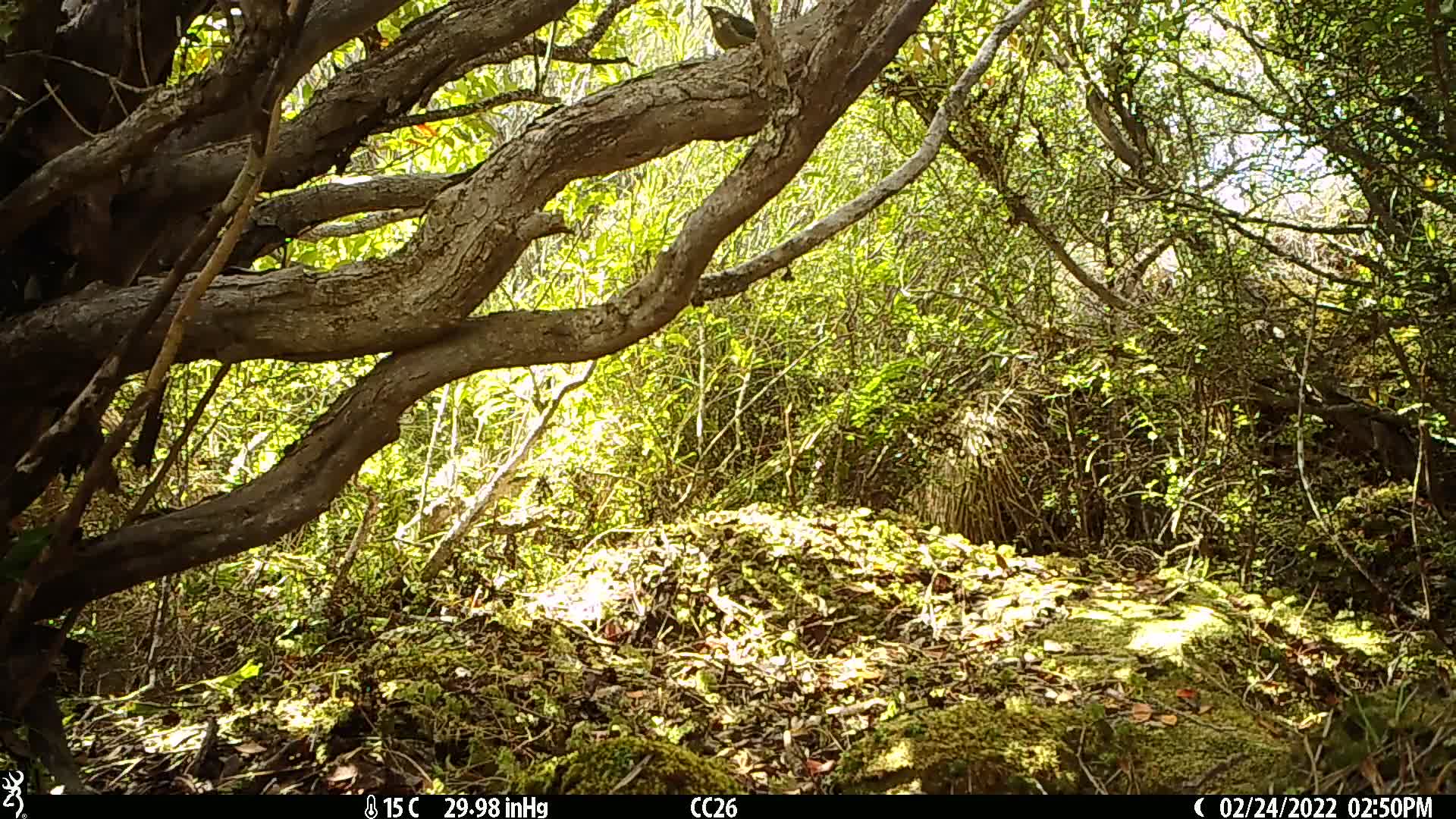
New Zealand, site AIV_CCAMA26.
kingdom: Animalia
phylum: Chordata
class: Aves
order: Passeriformes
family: Meliphagidae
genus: Anthornis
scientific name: Anthornis melanura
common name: new zealand bellbird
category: bellbird